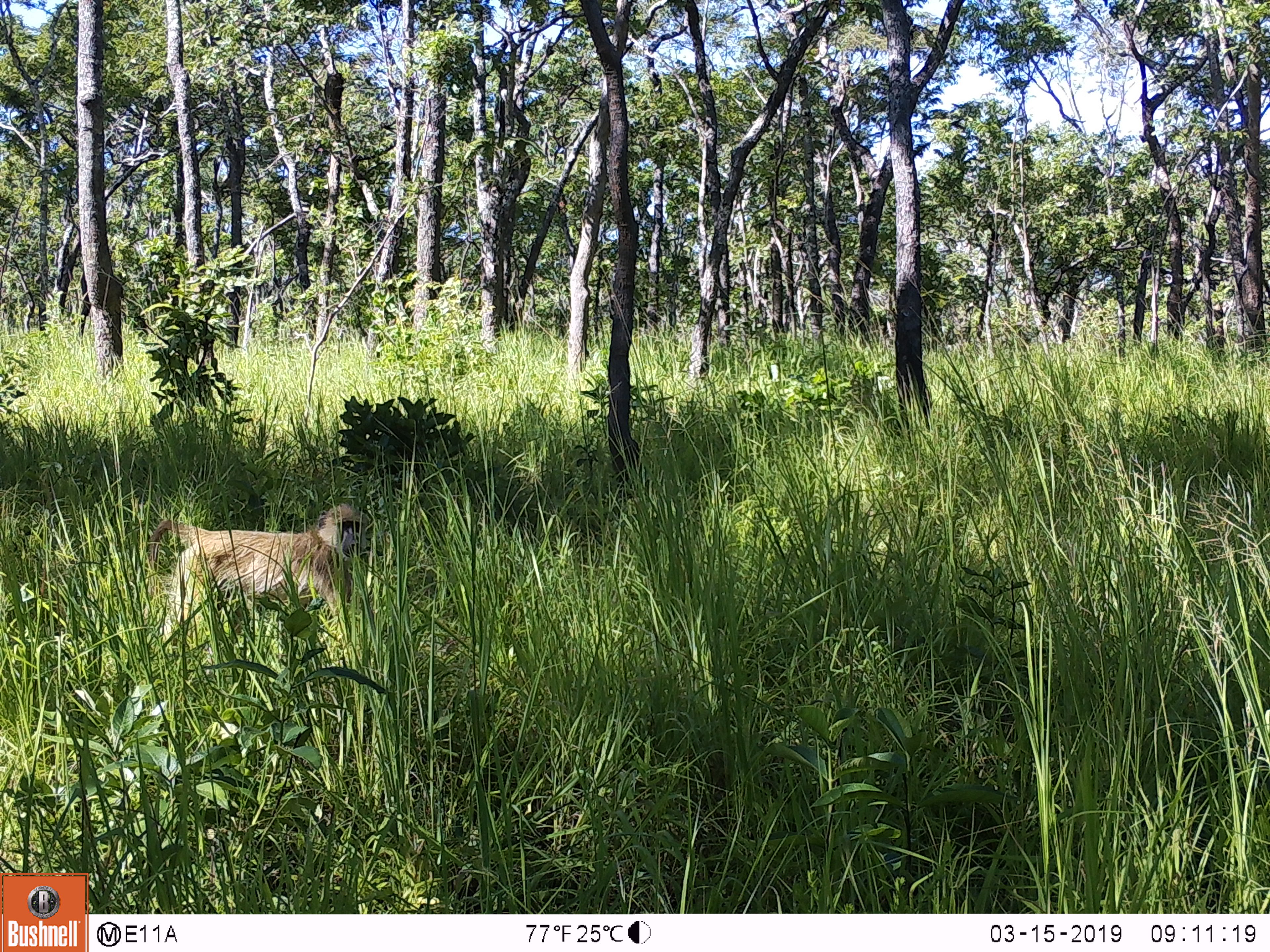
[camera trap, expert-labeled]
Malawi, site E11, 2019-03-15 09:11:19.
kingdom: Animalia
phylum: Chordata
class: Mammalia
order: Primates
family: Cercopithecidae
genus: Papio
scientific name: Papio cynocephalus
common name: yellow baboon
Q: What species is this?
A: Yellow baboon (Papio cynocephalus).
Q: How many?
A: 1.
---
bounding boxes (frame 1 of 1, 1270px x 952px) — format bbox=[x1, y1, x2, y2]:
yellow baboon: bbox=[138, 498, 377, 654]